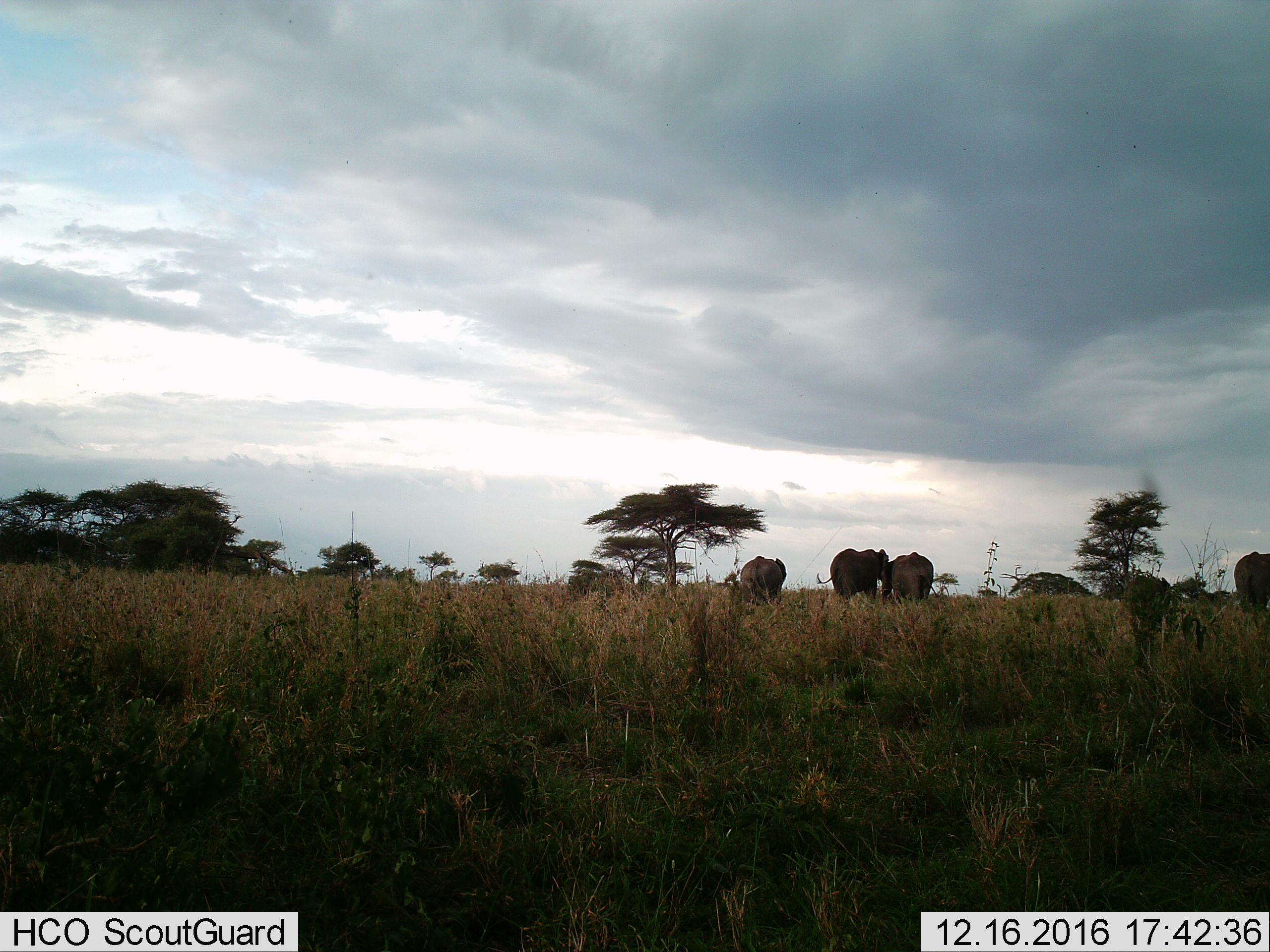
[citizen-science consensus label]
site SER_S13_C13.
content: unidentified animal